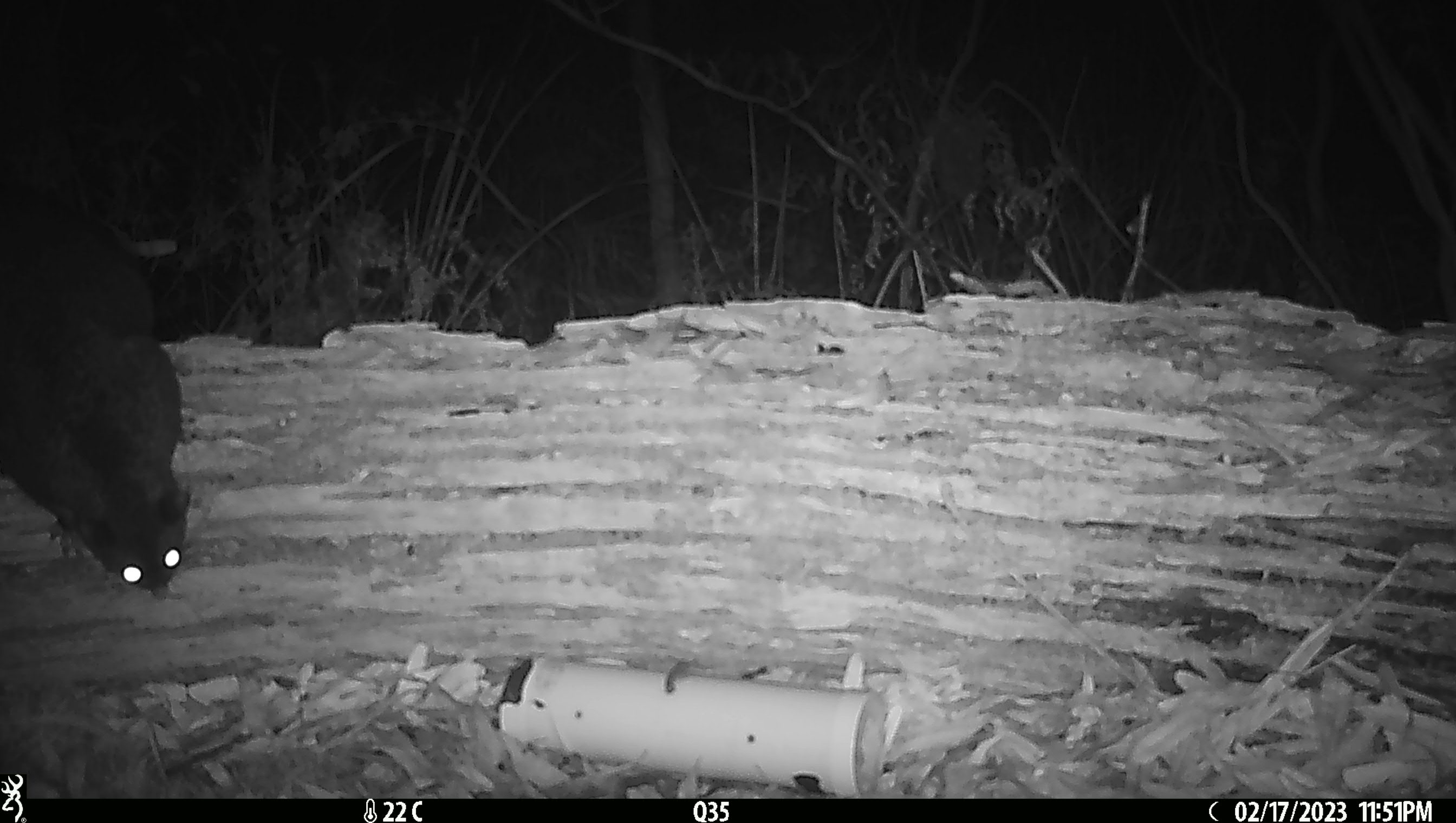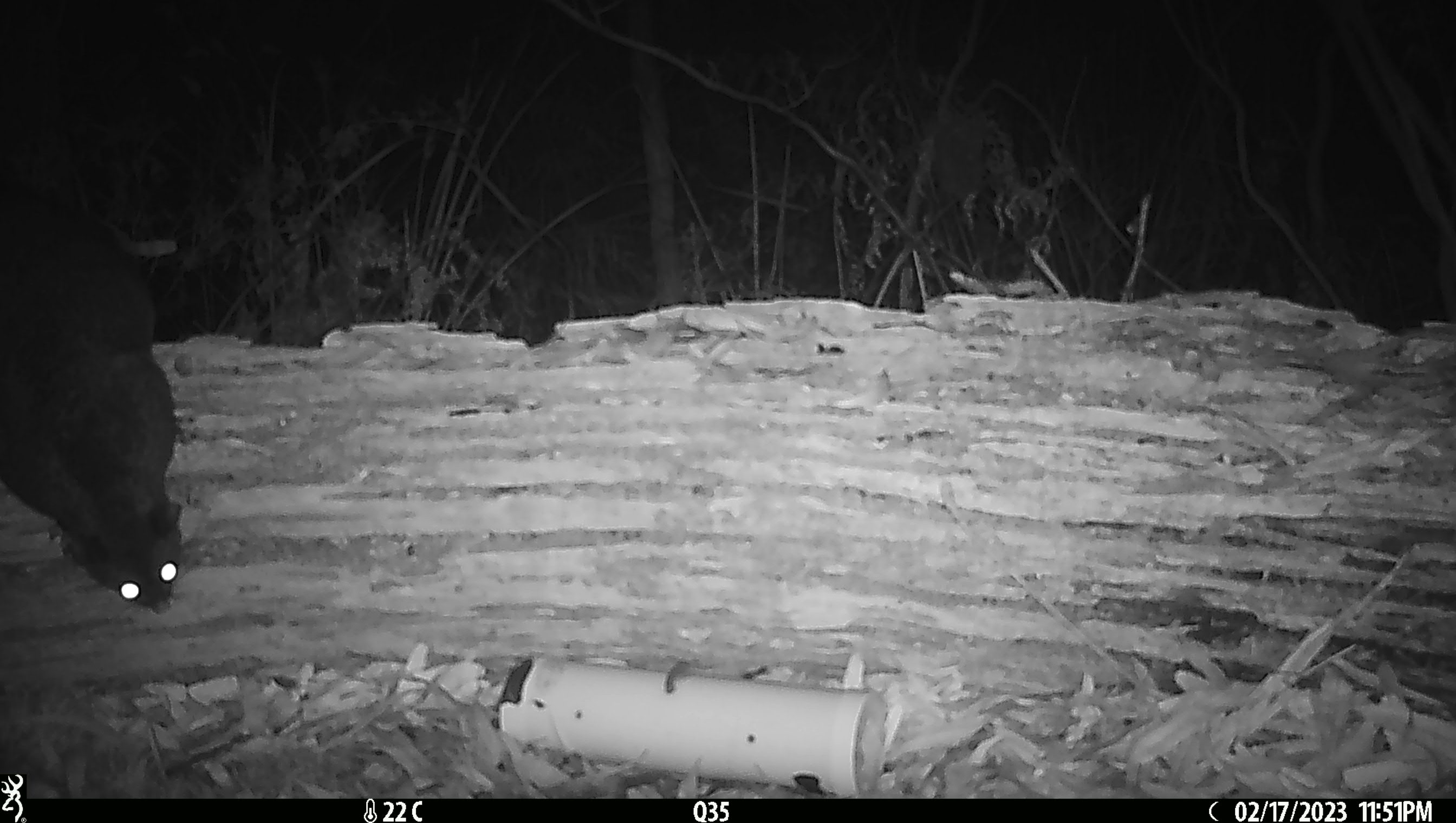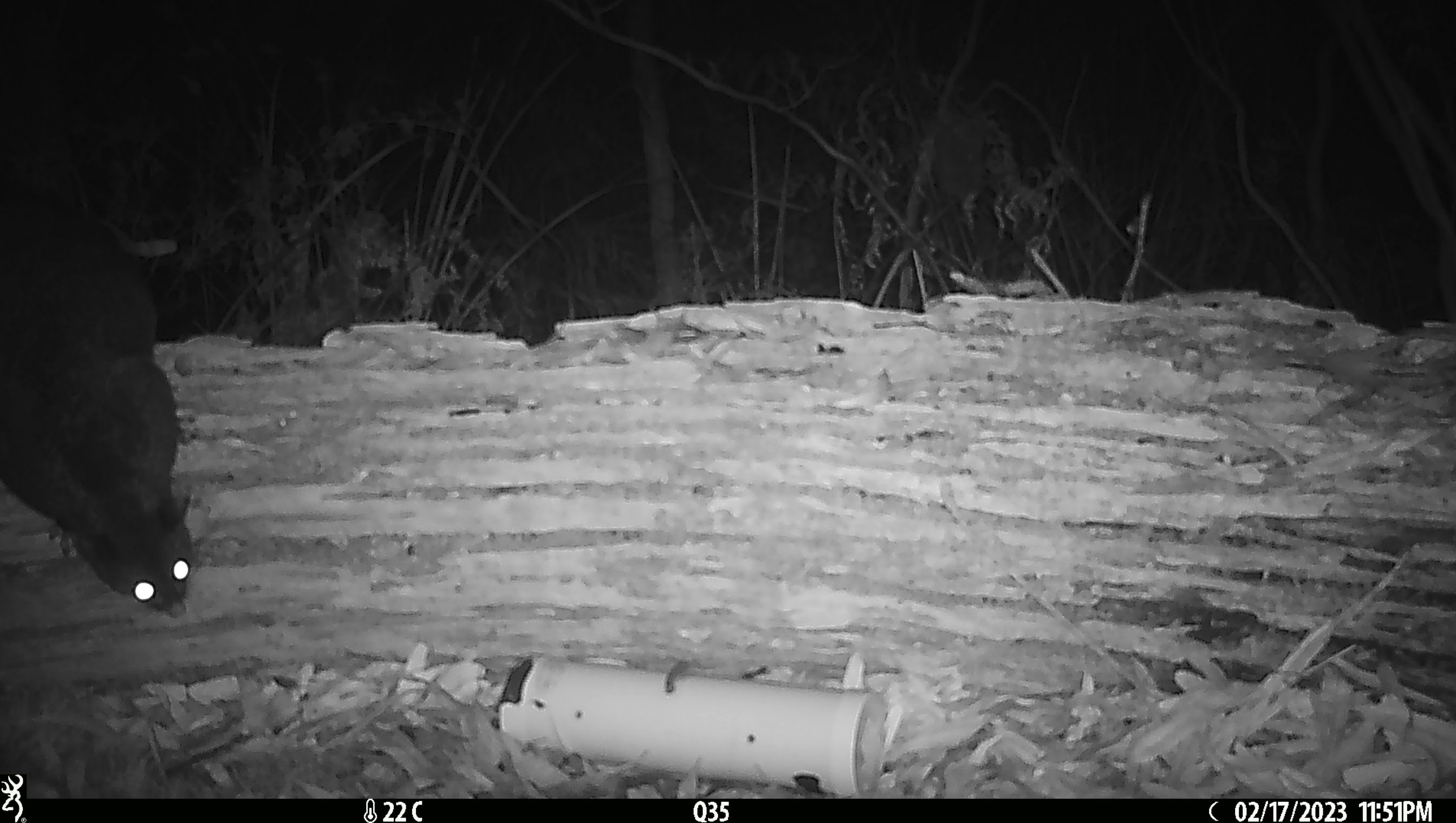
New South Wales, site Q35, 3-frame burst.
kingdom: Animalia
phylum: Chordata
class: Mammalia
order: Diprotodontia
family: Phalangeridae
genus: Trichosurus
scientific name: Trichosurus vulpecula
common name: common brushtail possum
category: possum